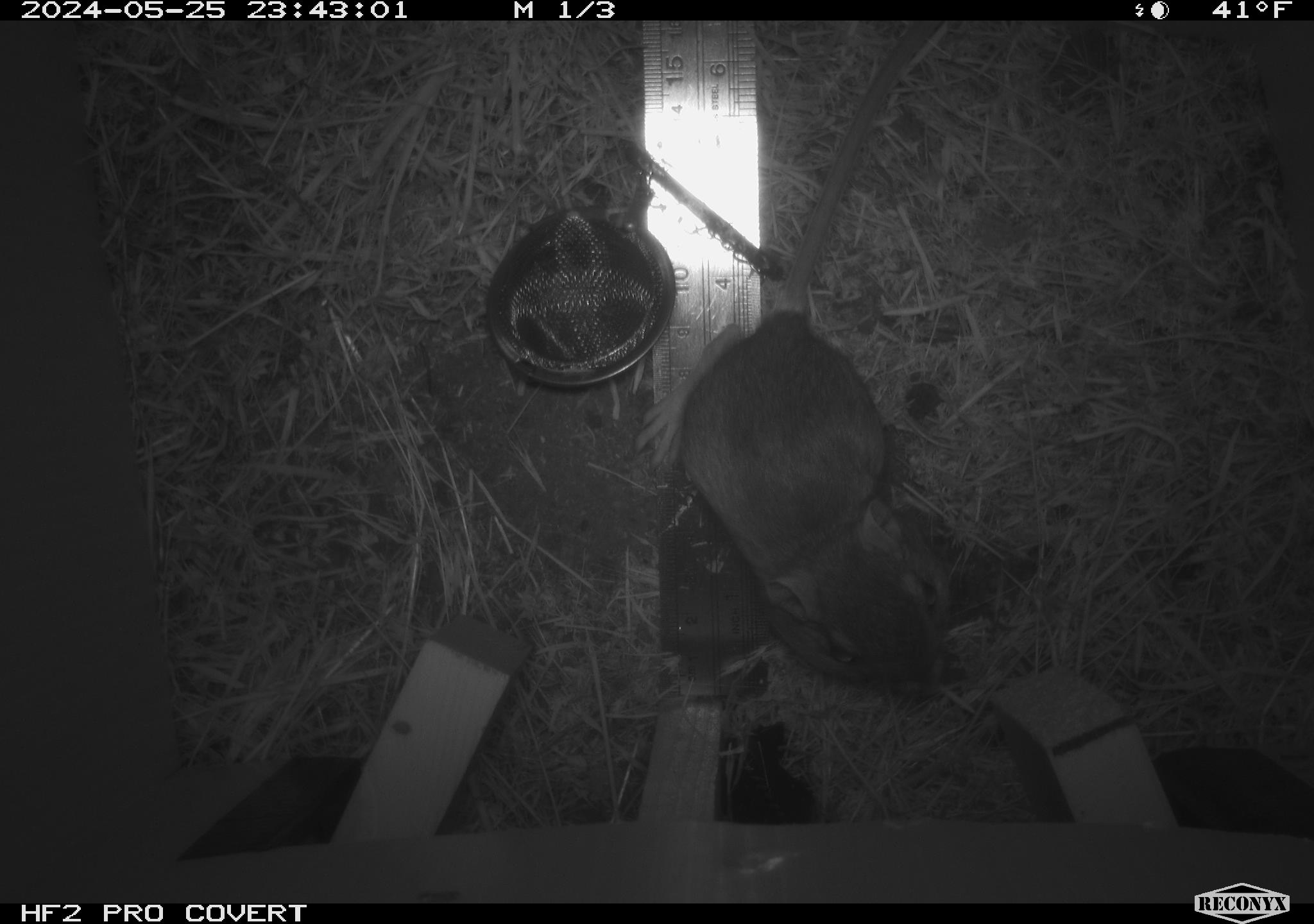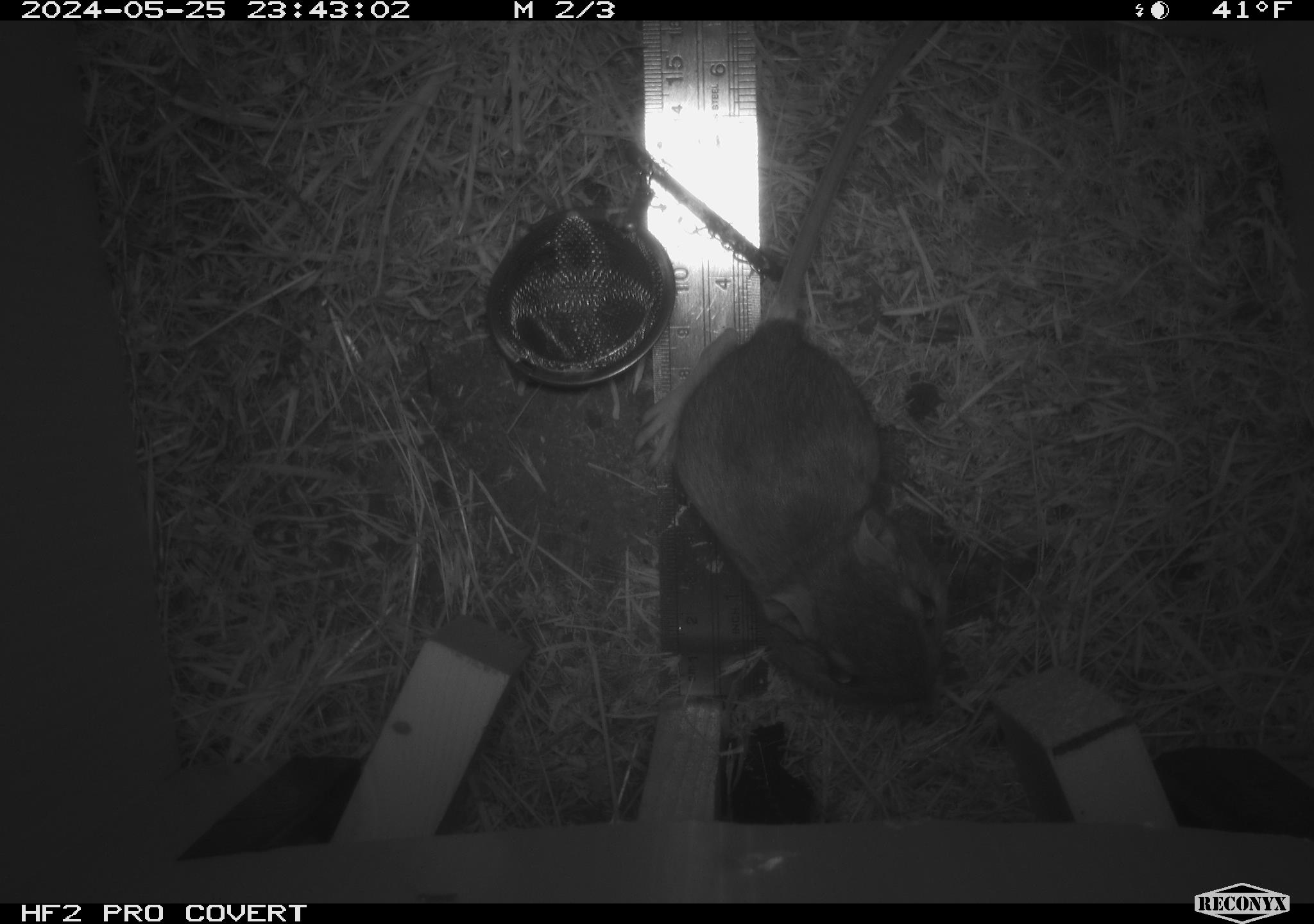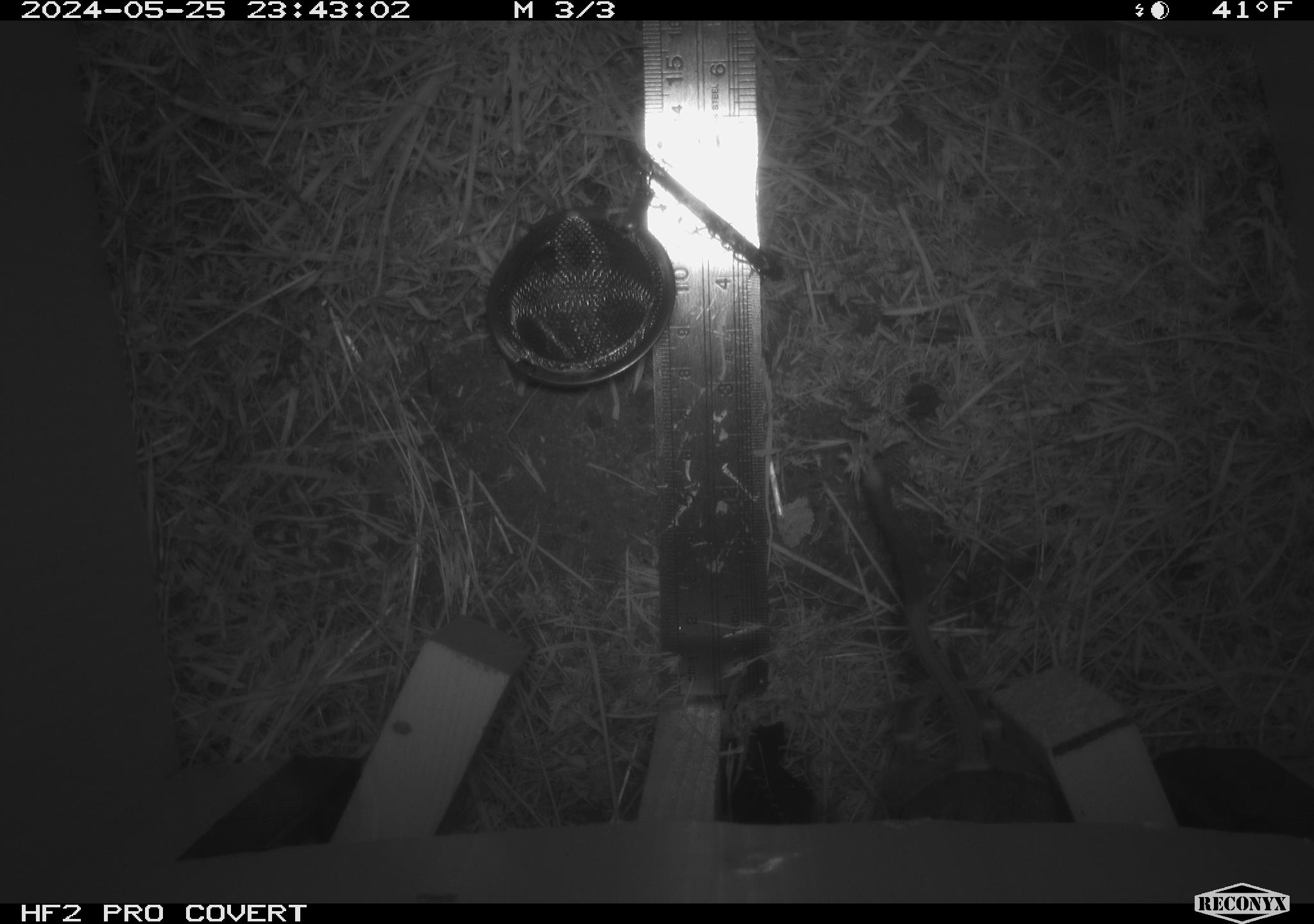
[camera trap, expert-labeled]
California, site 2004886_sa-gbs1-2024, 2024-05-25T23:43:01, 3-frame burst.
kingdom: Animalia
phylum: Chordata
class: Mammalia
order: Rodentia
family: Heteromyidae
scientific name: Heteromyidae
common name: kangaroo rats and pocket mice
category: heteromyidae family